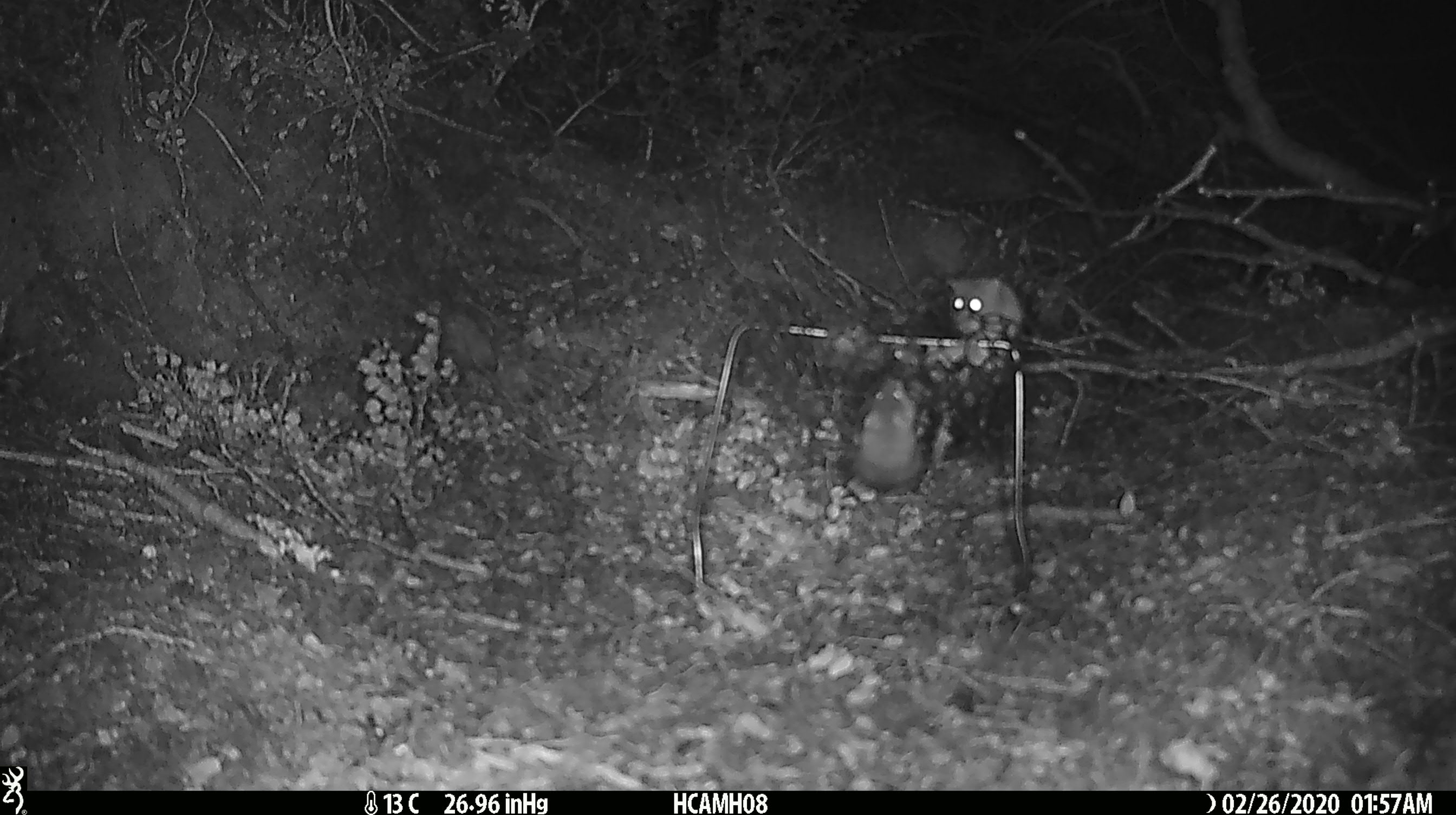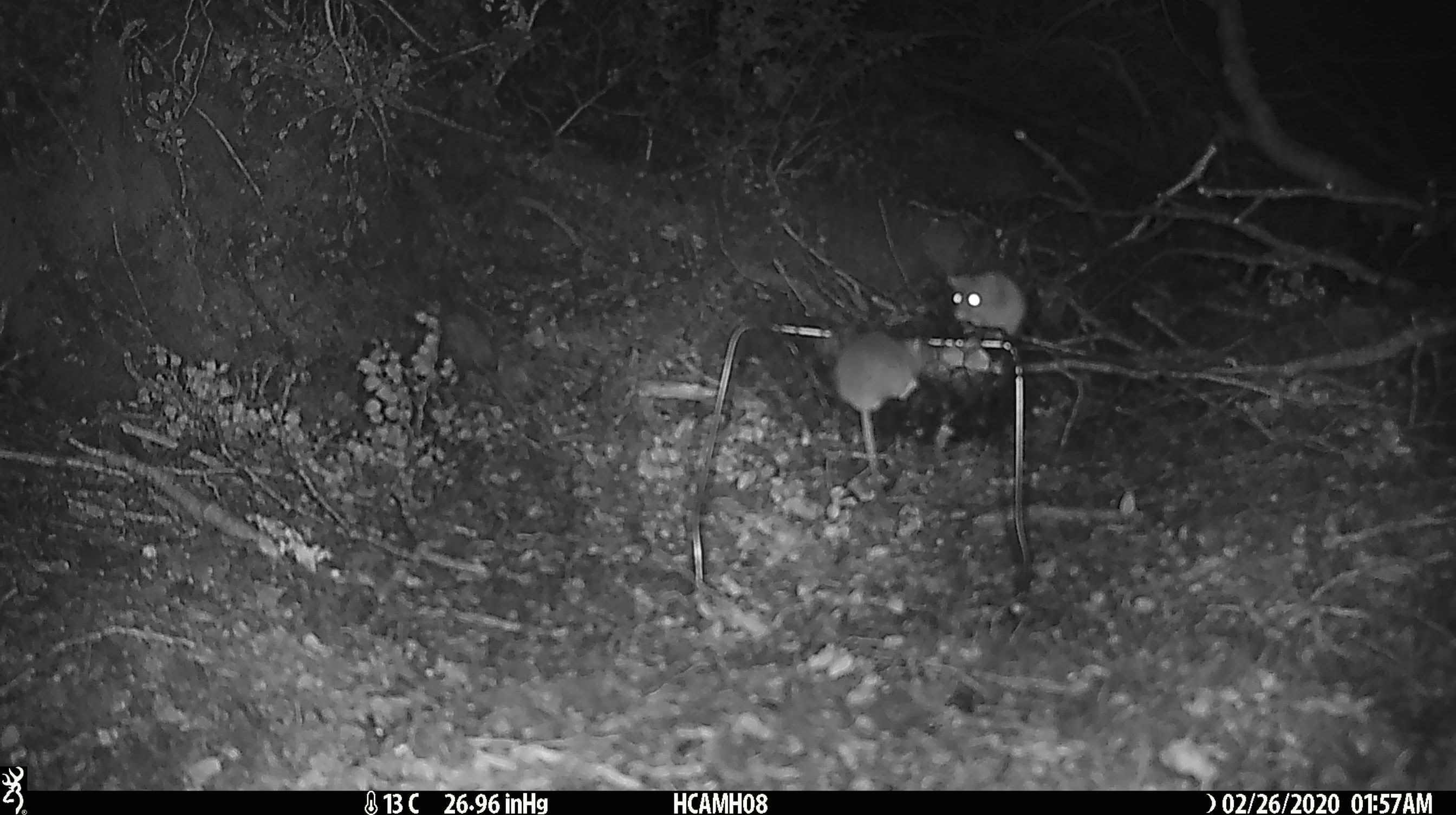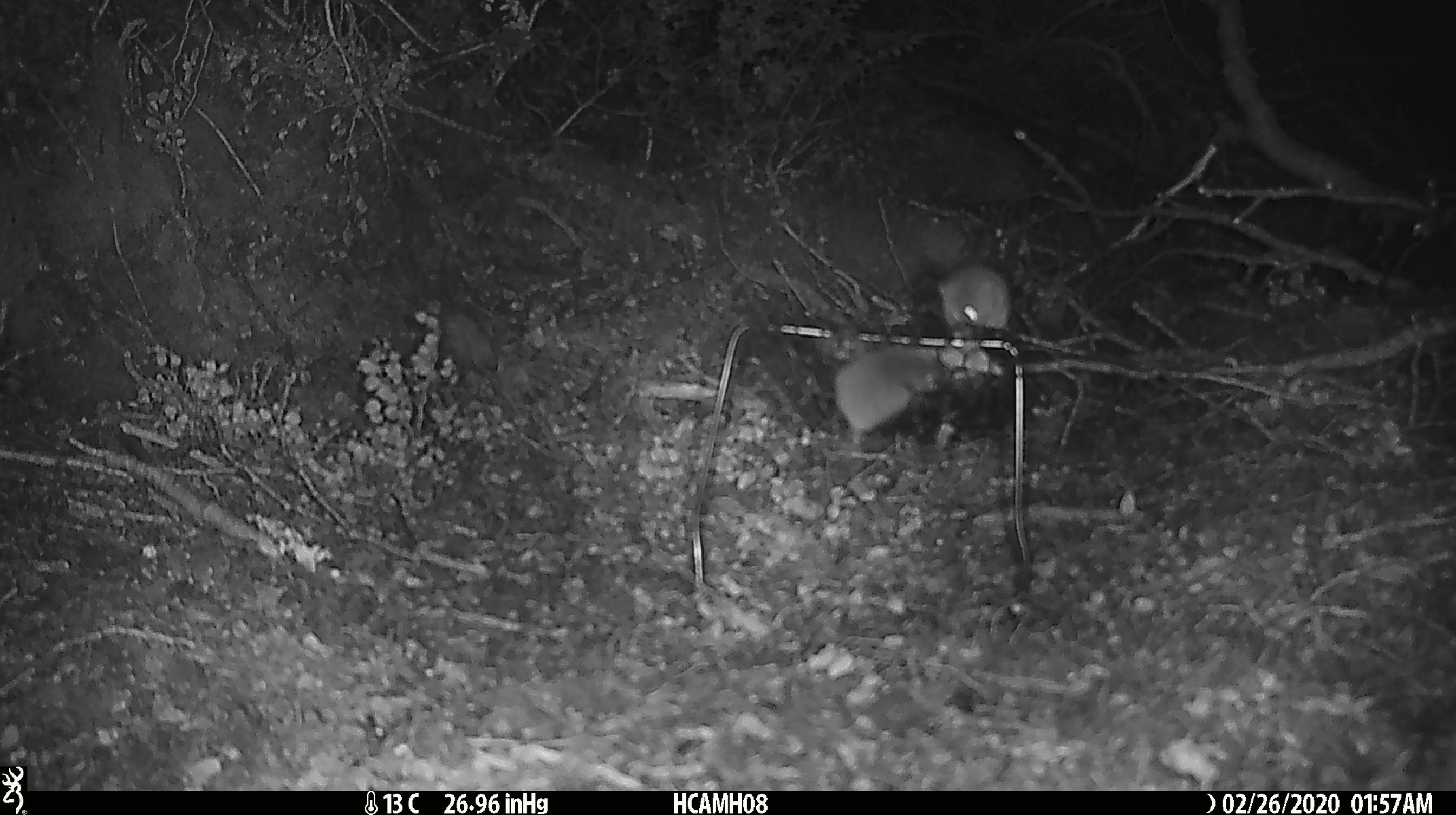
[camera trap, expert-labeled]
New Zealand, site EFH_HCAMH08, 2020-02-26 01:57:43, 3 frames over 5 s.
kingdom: Animalia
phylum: Chordata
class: Mammalia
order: Rodentia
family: Muridae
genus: Mus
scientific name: Mus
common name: mouse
Mouse (Mus).